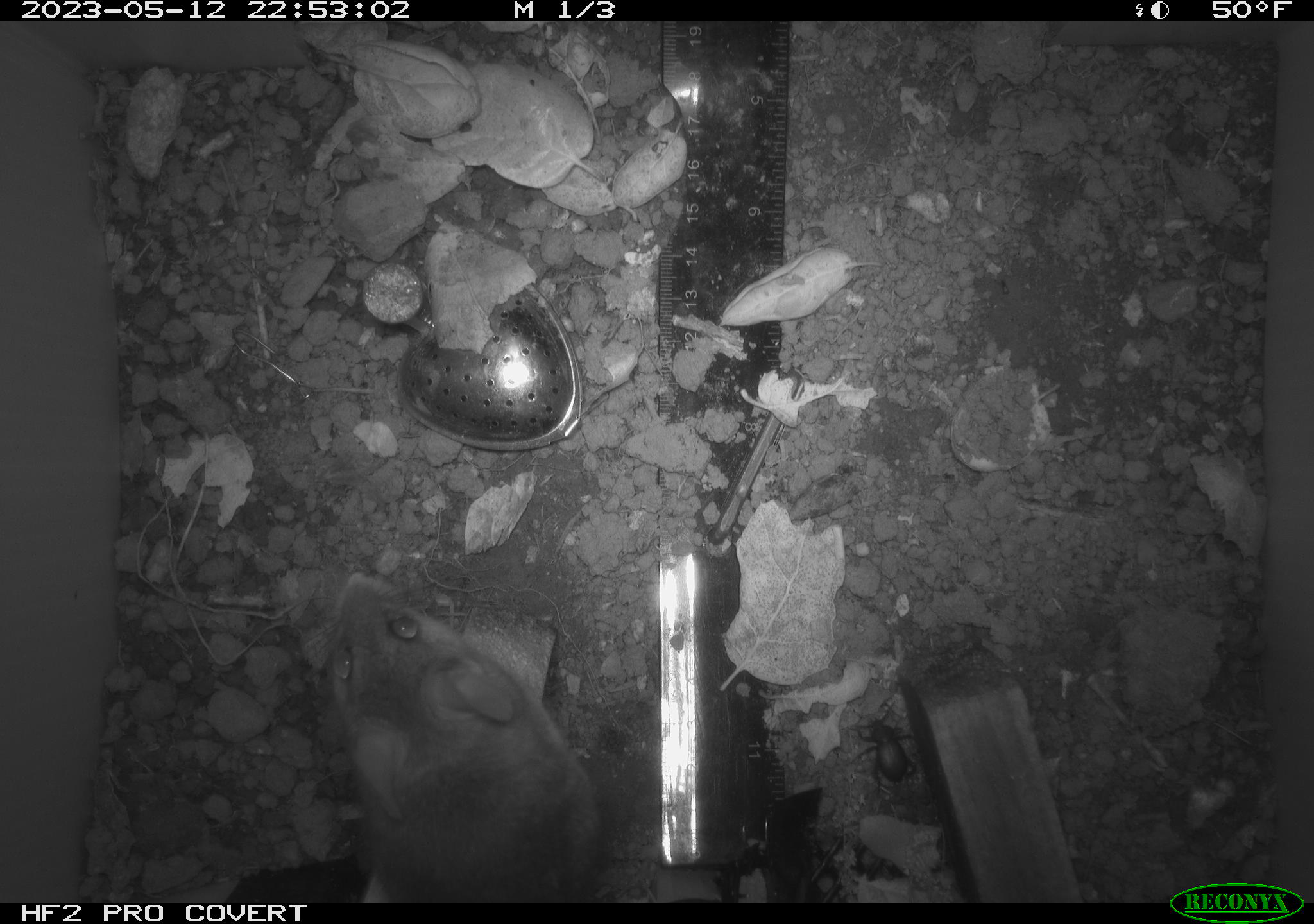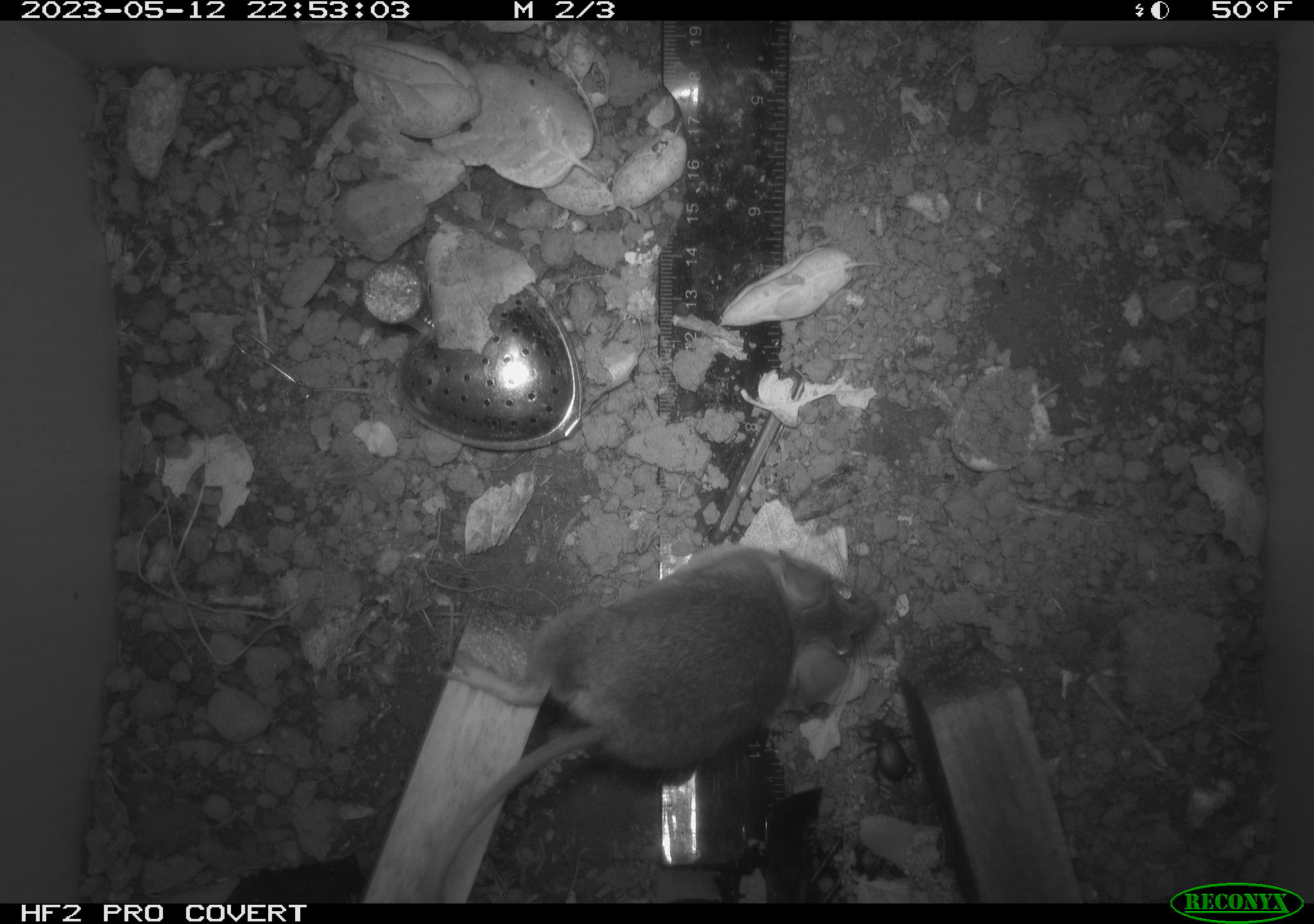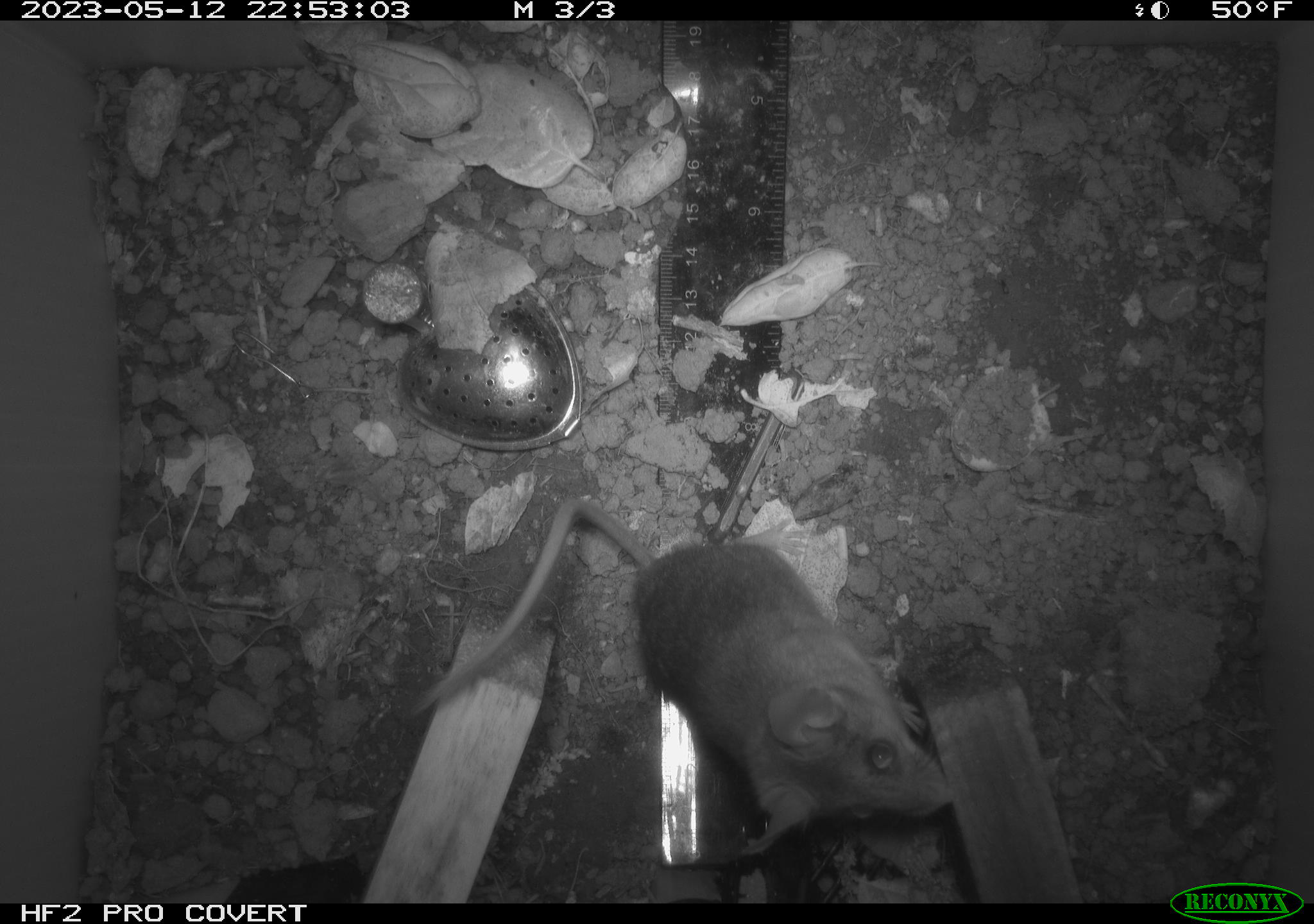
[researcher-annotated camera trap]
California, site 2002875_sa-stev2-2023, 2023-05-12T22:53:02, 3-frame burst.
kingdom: Animalia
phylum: Chordata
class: Mammalia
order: Rodentia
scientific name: Rodentia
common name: mouse species